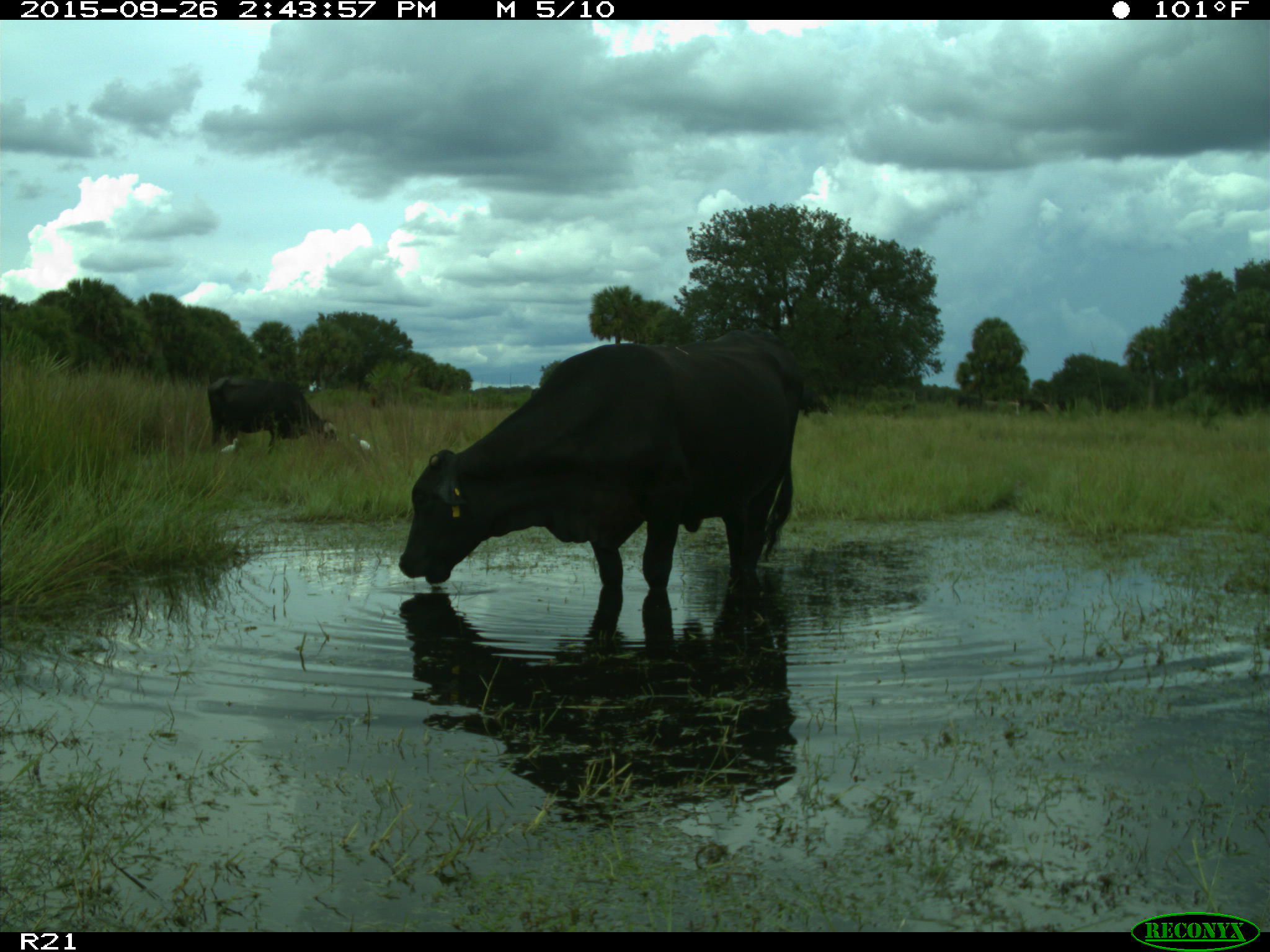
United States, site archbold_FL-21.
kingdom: Animalia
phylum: Chordata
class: Mammalia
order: Artiodactyla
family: Bovidae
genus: Bos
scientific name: Bos taurus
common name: domestic cow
Bos taurus (domestic cow).